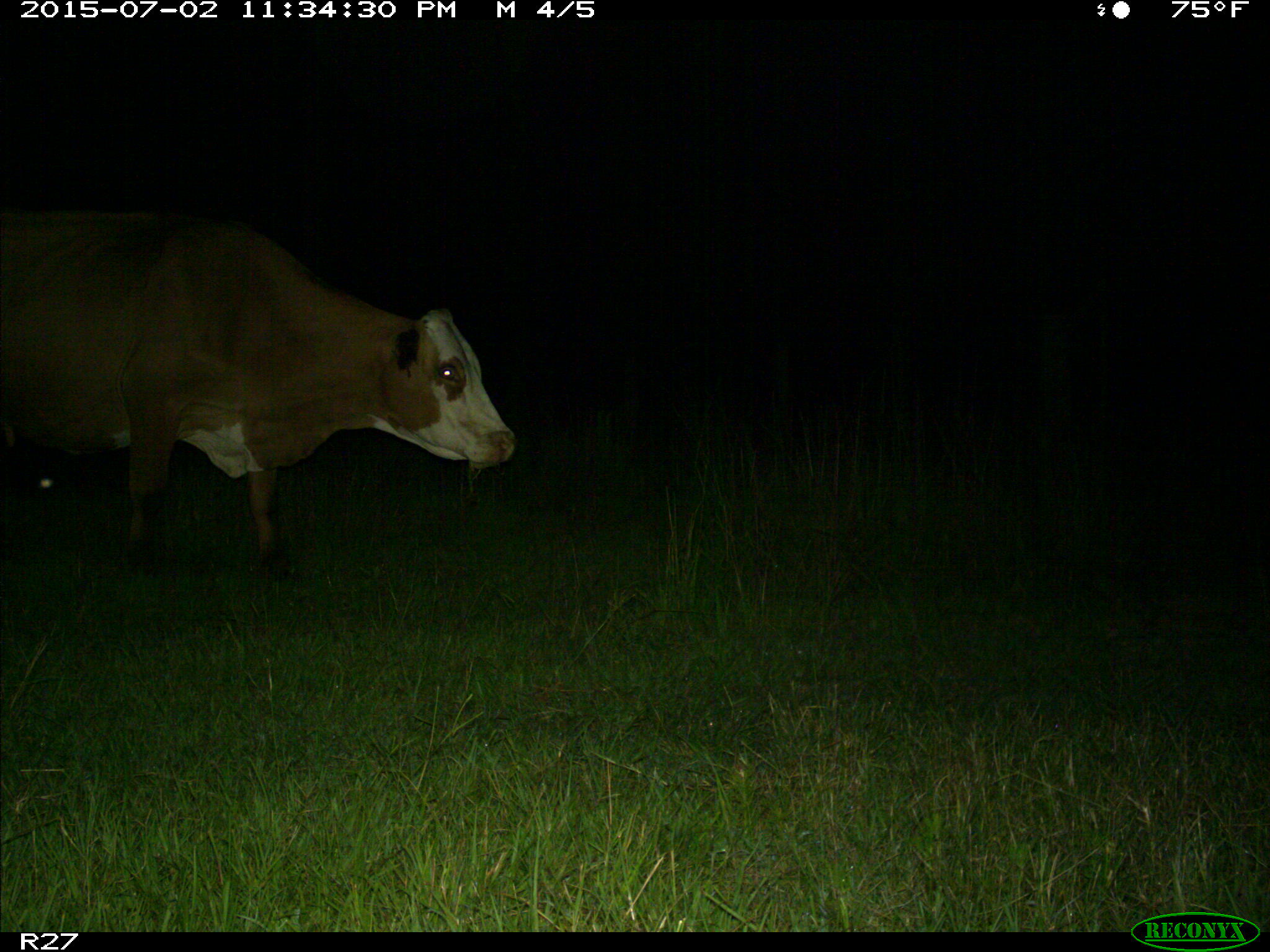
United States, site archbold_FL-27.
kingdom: Animalia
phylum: Chordata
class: Mammalia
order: Artiodactyla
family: Bovidae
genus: Bos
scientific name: Bos taurus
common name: domestic cow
Bos taurus (domestic cow).